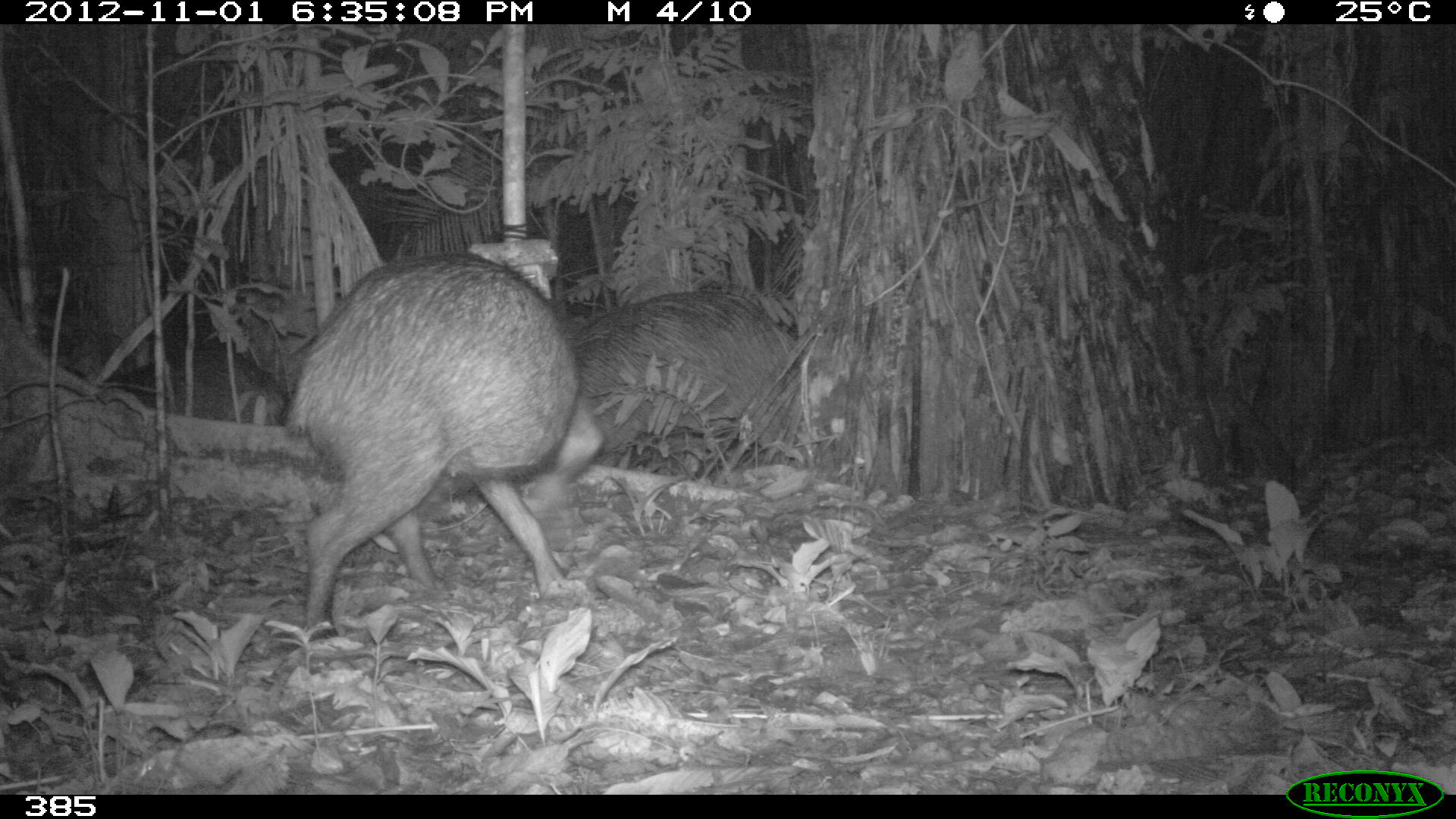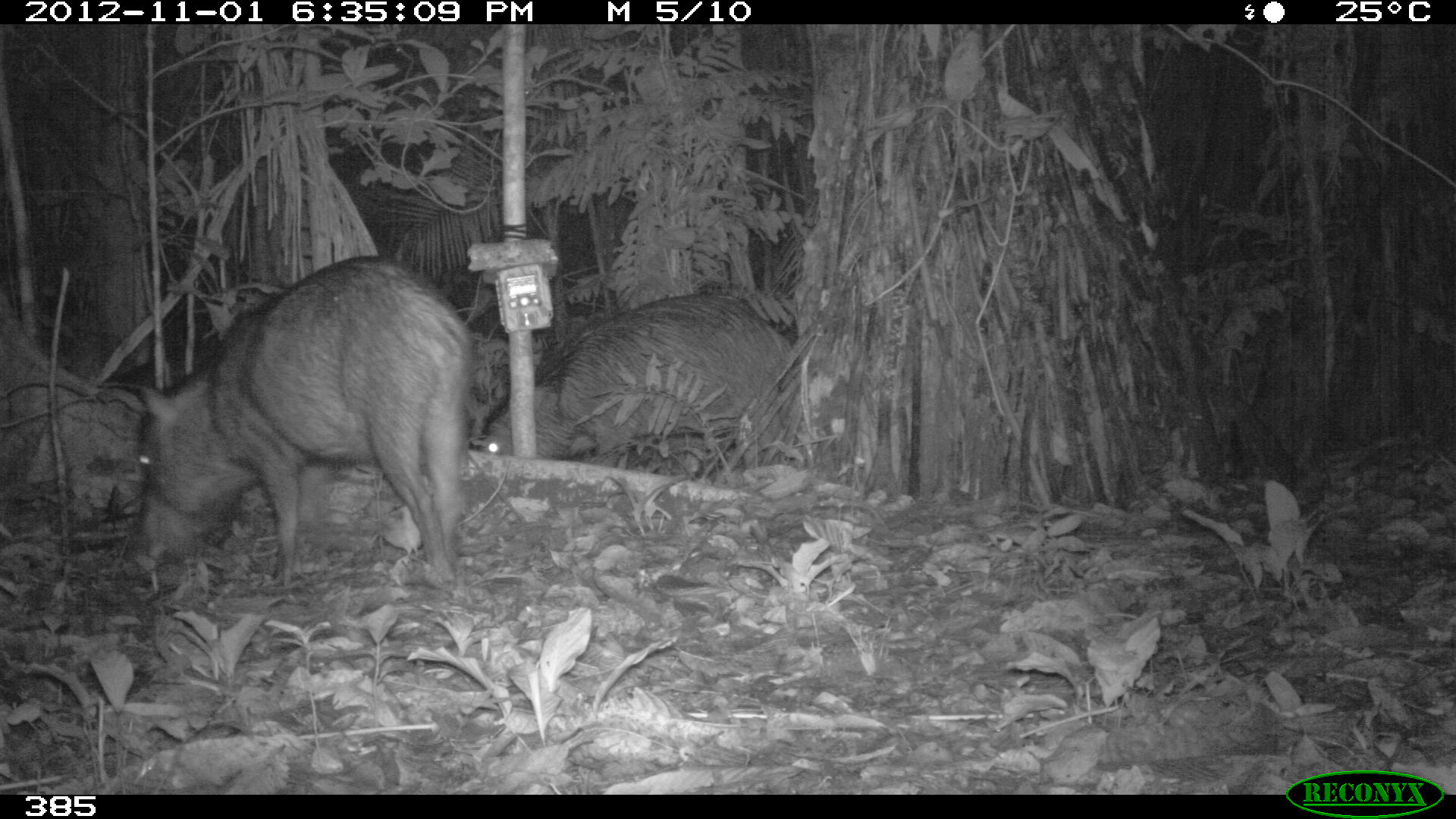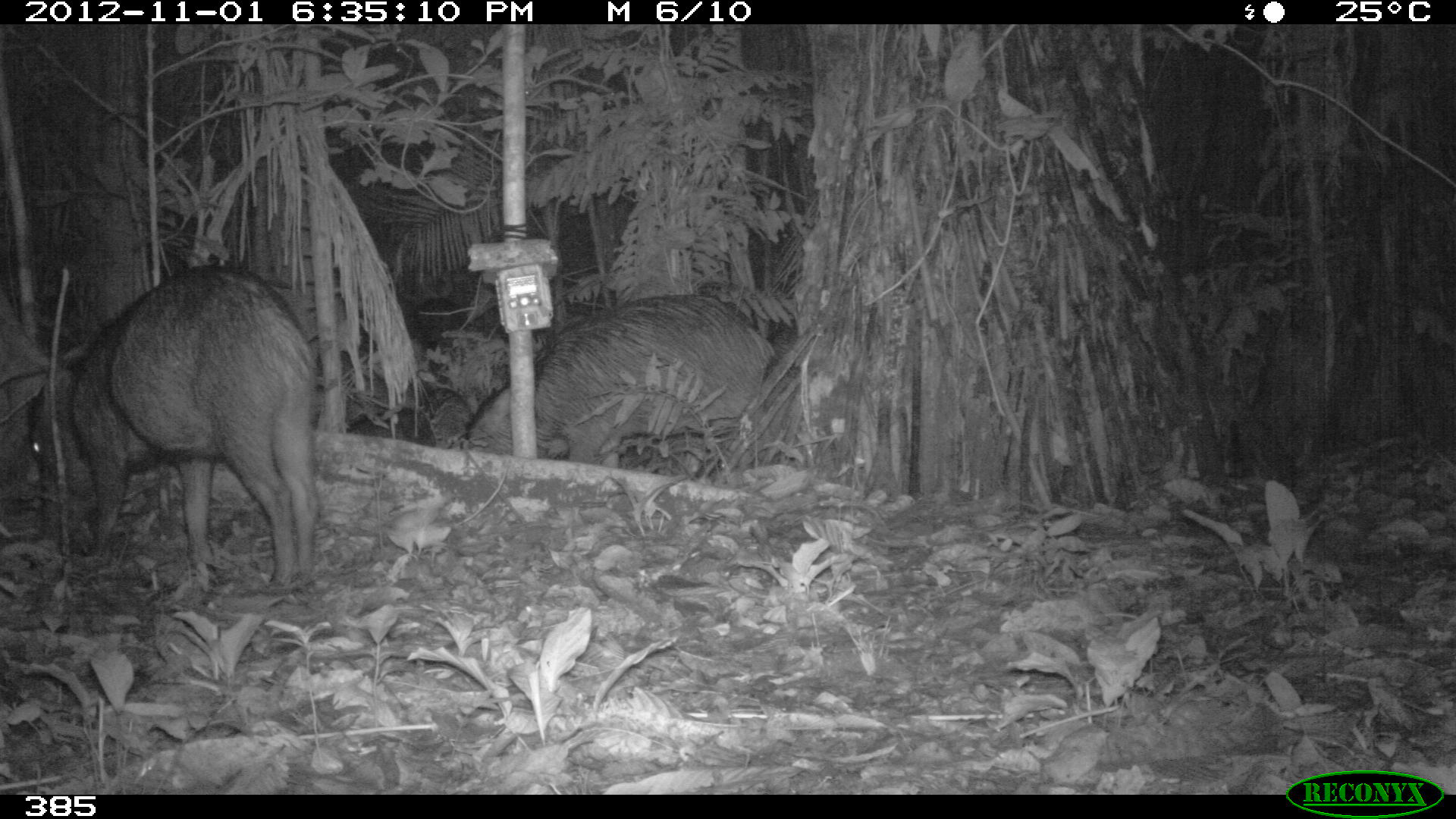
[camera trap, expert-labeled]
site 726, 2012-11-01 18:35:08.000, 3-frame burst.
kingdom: Animalia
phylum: Chordata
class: Mammalia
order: Artiodactyla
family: Tayassuidae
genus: Tayassu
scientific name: Tayassu pecari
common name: white-lipped peccary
Tayassu pecari (white-lipped peccary).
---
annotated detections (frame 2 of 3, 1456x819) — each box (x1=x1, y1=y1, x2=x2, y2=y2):
tayassu pecari: (x1=122, y1=251, x2=483, y2=588); (x1=477, y1=289, x2=795, y2=465)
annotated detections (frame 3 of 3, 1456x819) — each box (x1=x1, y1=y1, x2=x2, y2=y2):
tayassu pecari: (x1=11, y1=259, x2=331, y2=588); (x1=461, y1=292, x2=777, y2=473)